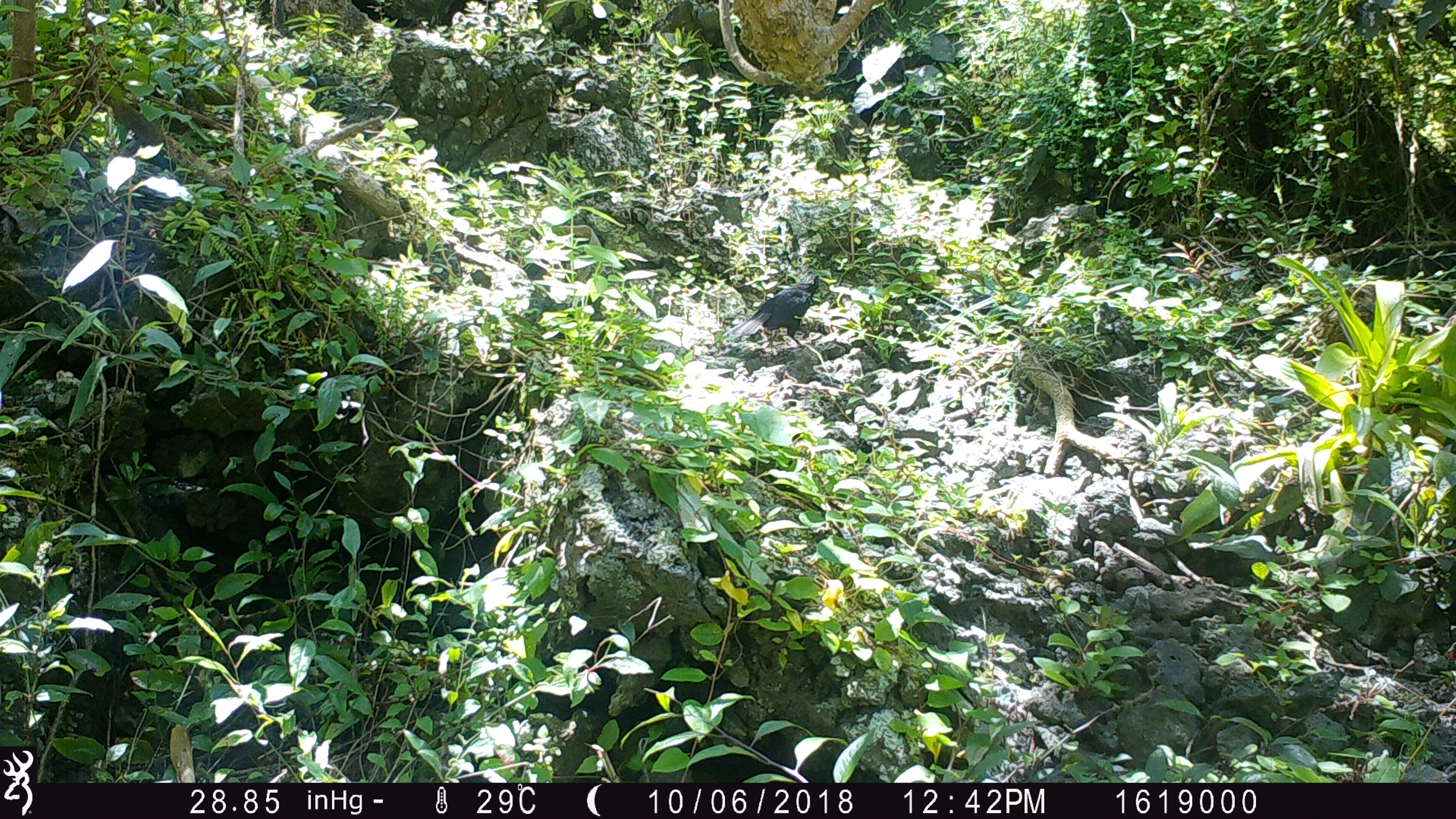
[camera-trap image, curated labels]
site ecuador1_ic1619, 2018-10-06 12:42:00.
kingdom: Animalia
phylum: Chordata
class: Aves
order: Passeriformes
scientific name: Passeriformes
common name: songbirds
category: passerine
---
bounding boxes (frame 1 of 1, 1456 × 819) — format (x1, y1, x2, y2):
passerine: (723, 268, 822, 358)